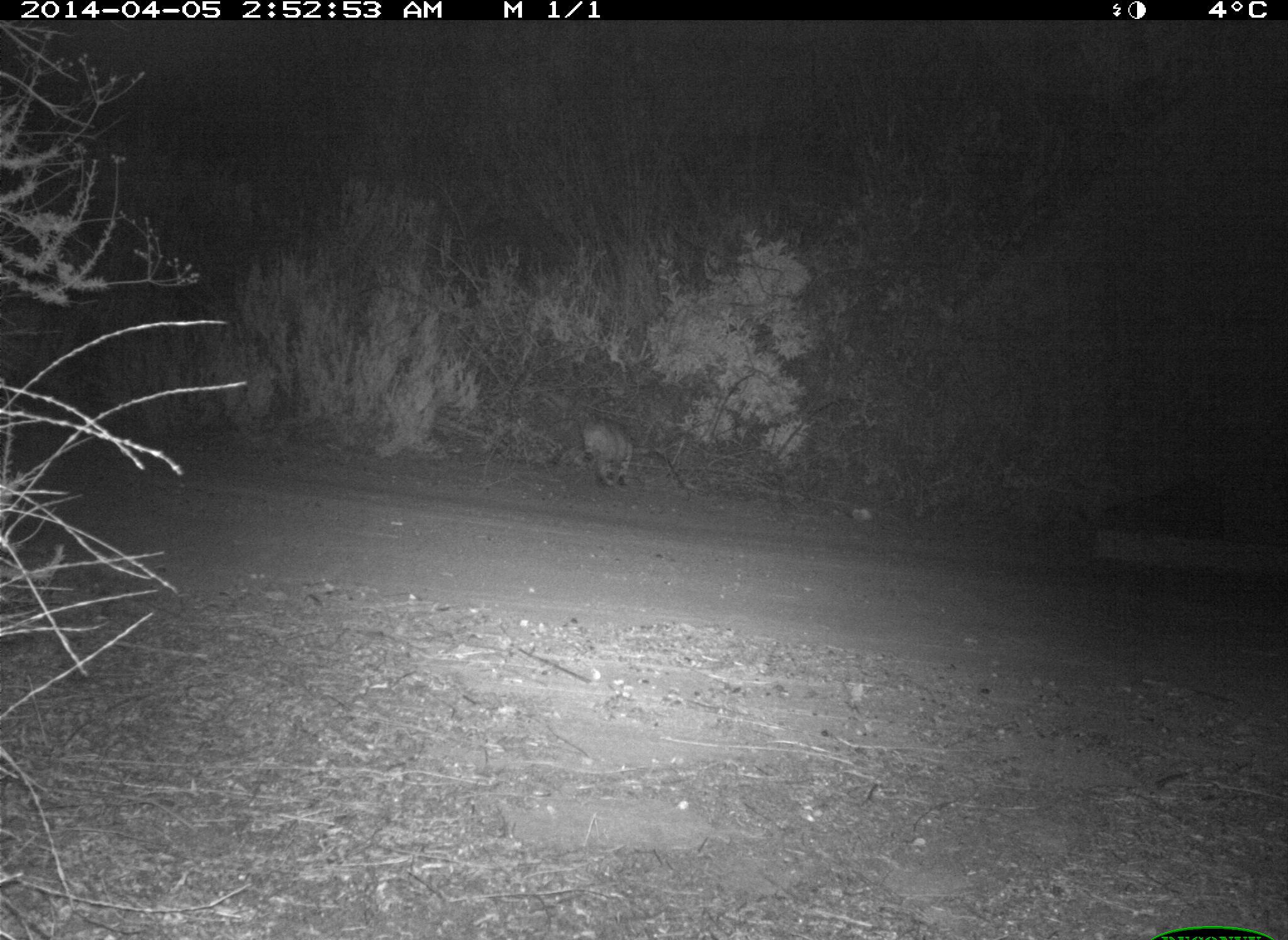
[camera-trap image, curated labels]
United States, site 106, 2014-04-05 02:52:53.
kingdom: Animalia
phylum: Chordata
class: Mammalia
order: Carnivora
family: Felidae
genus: Lynx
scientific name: Lynx rufus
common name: bobcat